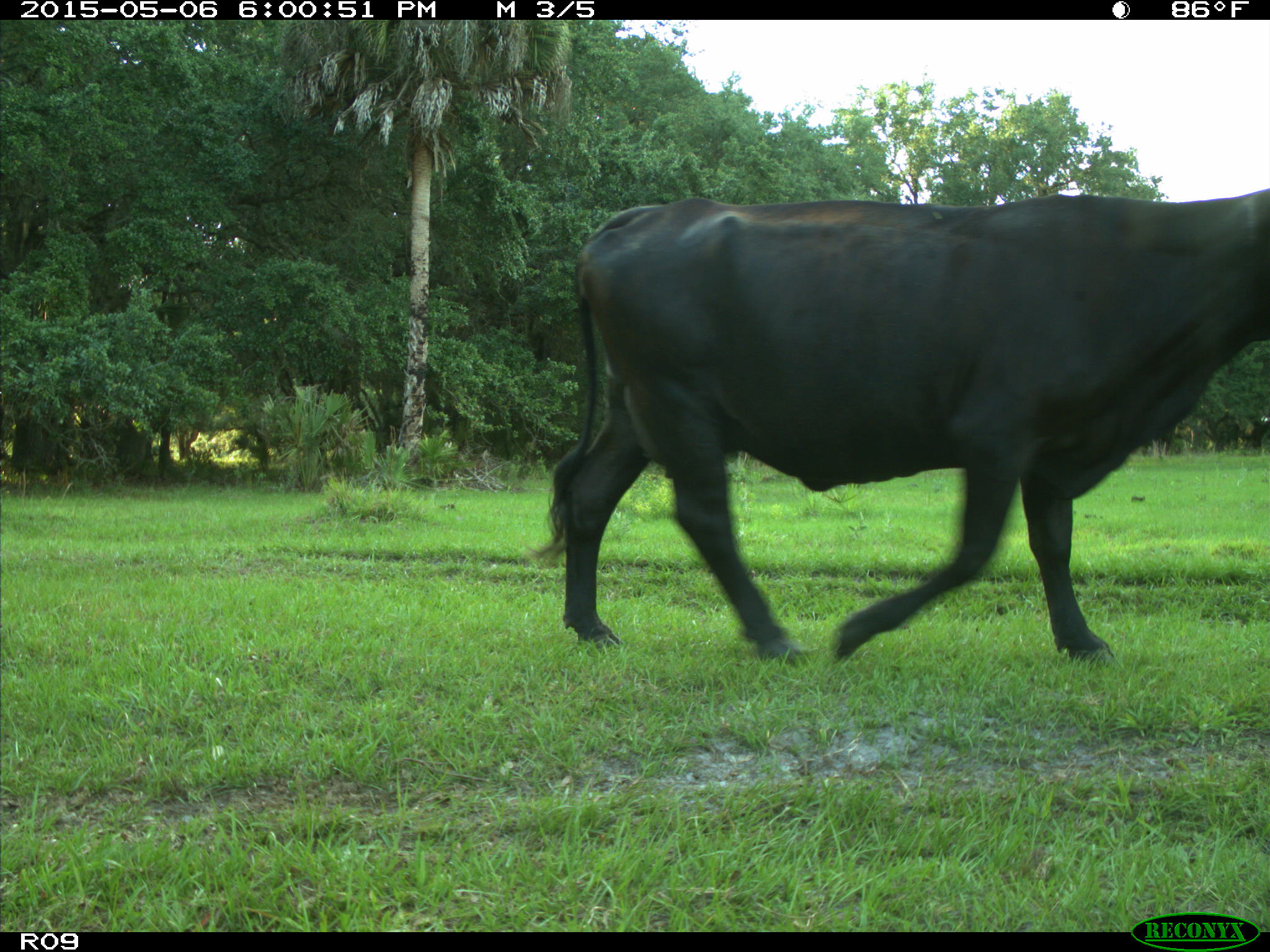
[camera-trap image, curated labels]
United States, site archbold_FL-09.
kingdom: Animalia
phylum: Chordata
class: Mammalia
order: Artiodactyla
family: Bovidae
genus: Bos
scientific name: Bos taurus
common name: domestic cow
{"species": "Bos taurus (domestic cow)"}